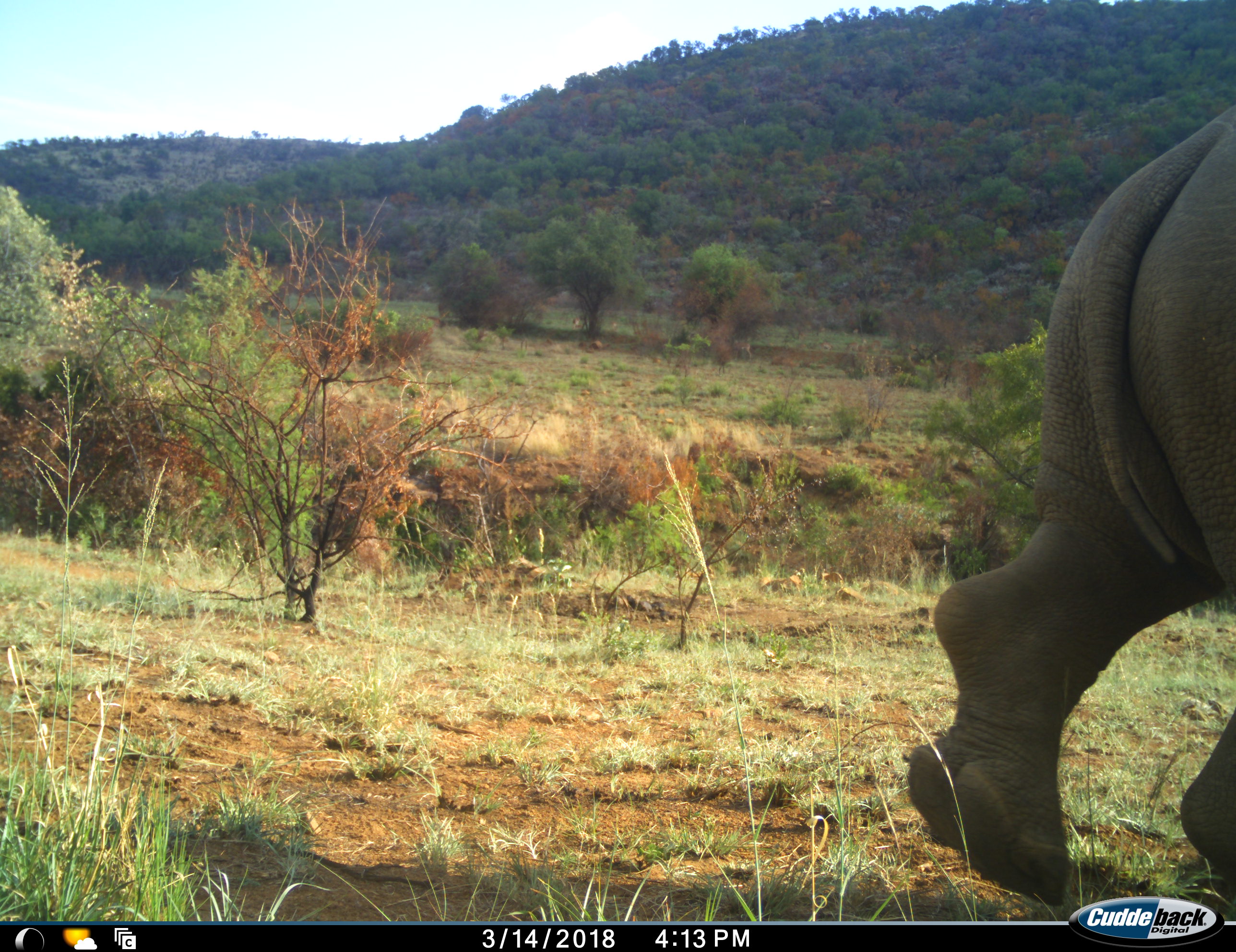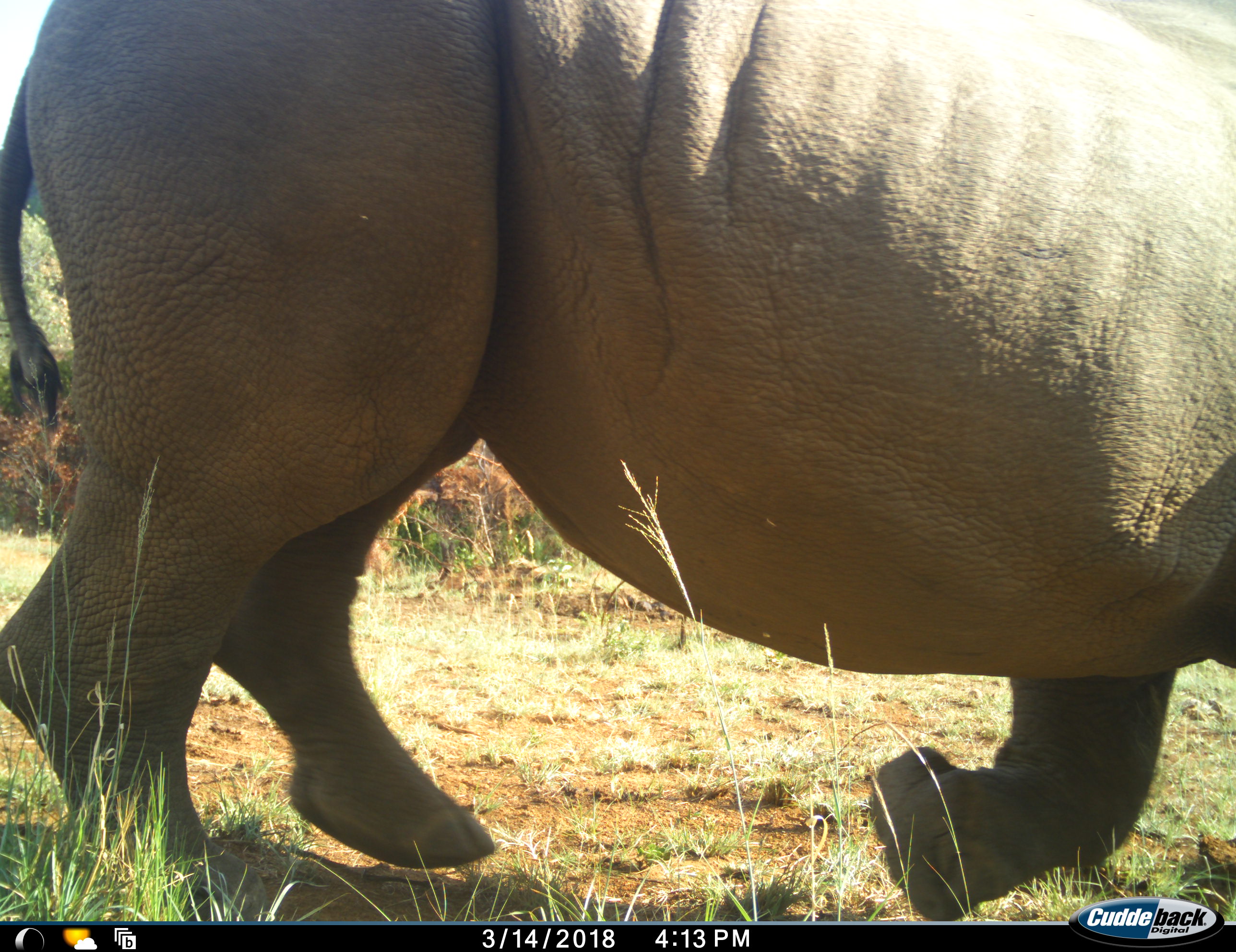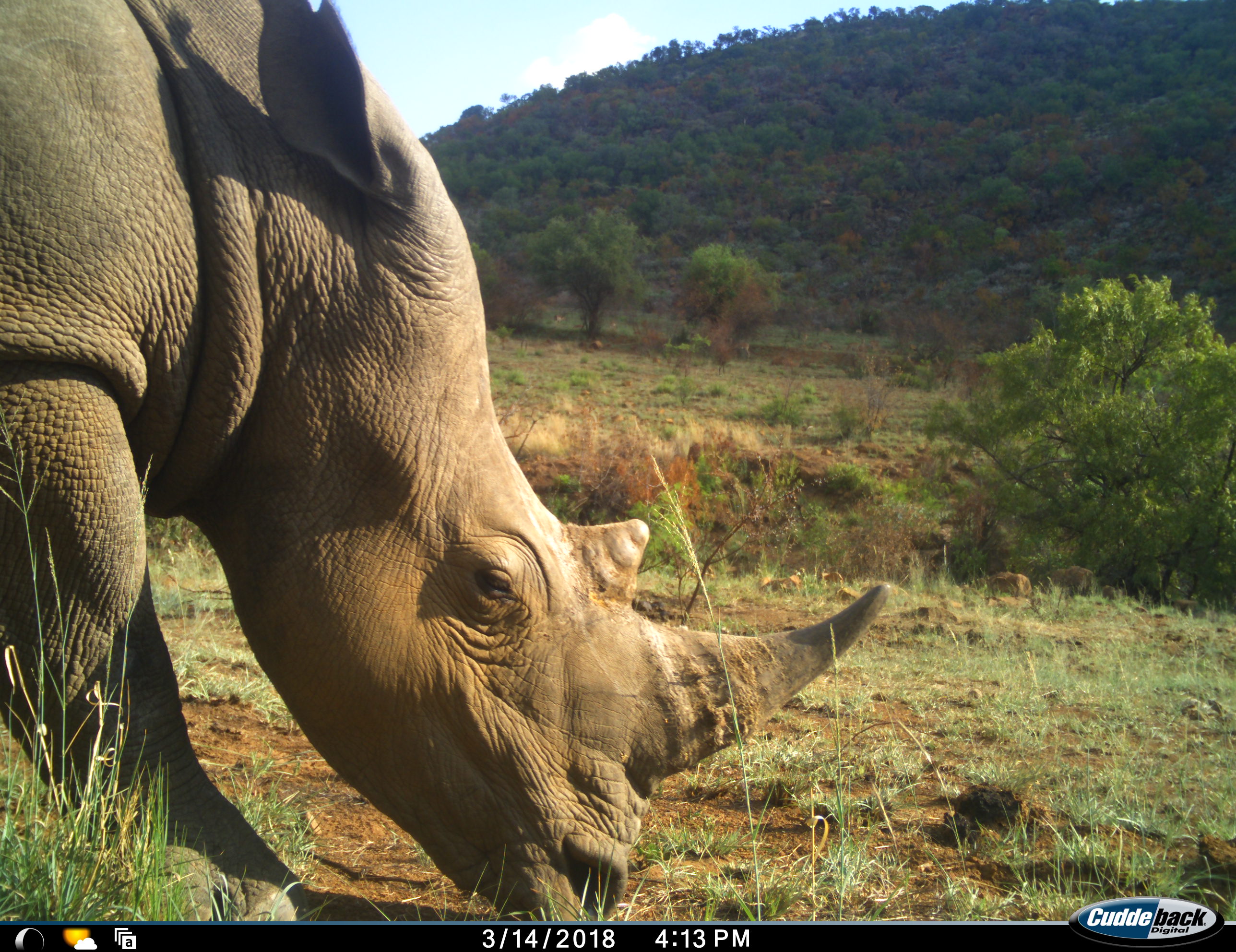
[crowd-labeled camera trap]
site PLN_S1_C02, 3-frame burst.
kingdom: Animalia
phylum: Chordata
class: Mammalia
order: Perissodactyla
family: Rhinocerotidae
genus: Ceratotherium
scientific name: Ceratotherium simum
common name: white rhinoceros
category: rhinoceroswhite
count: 1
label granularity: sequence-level